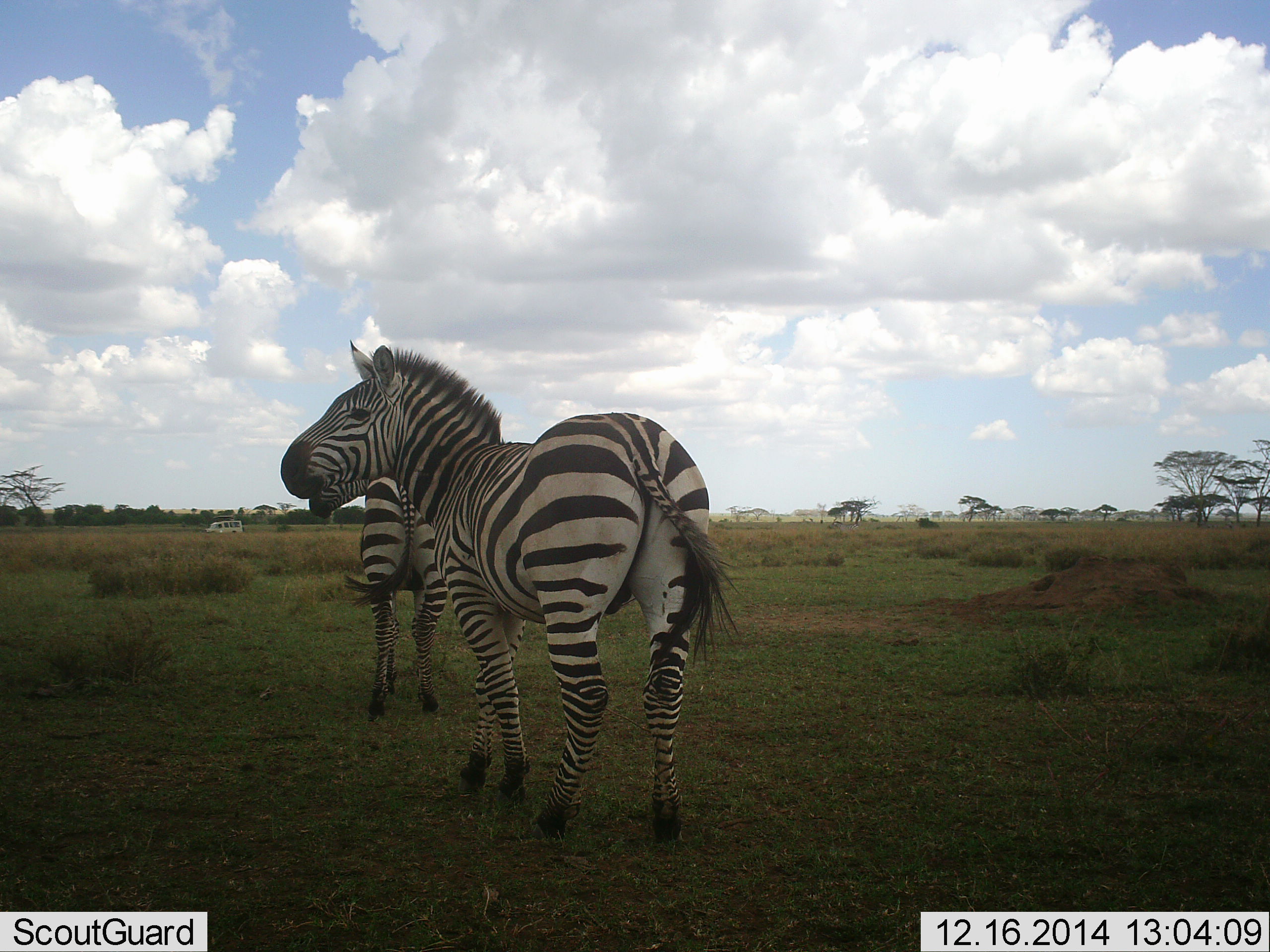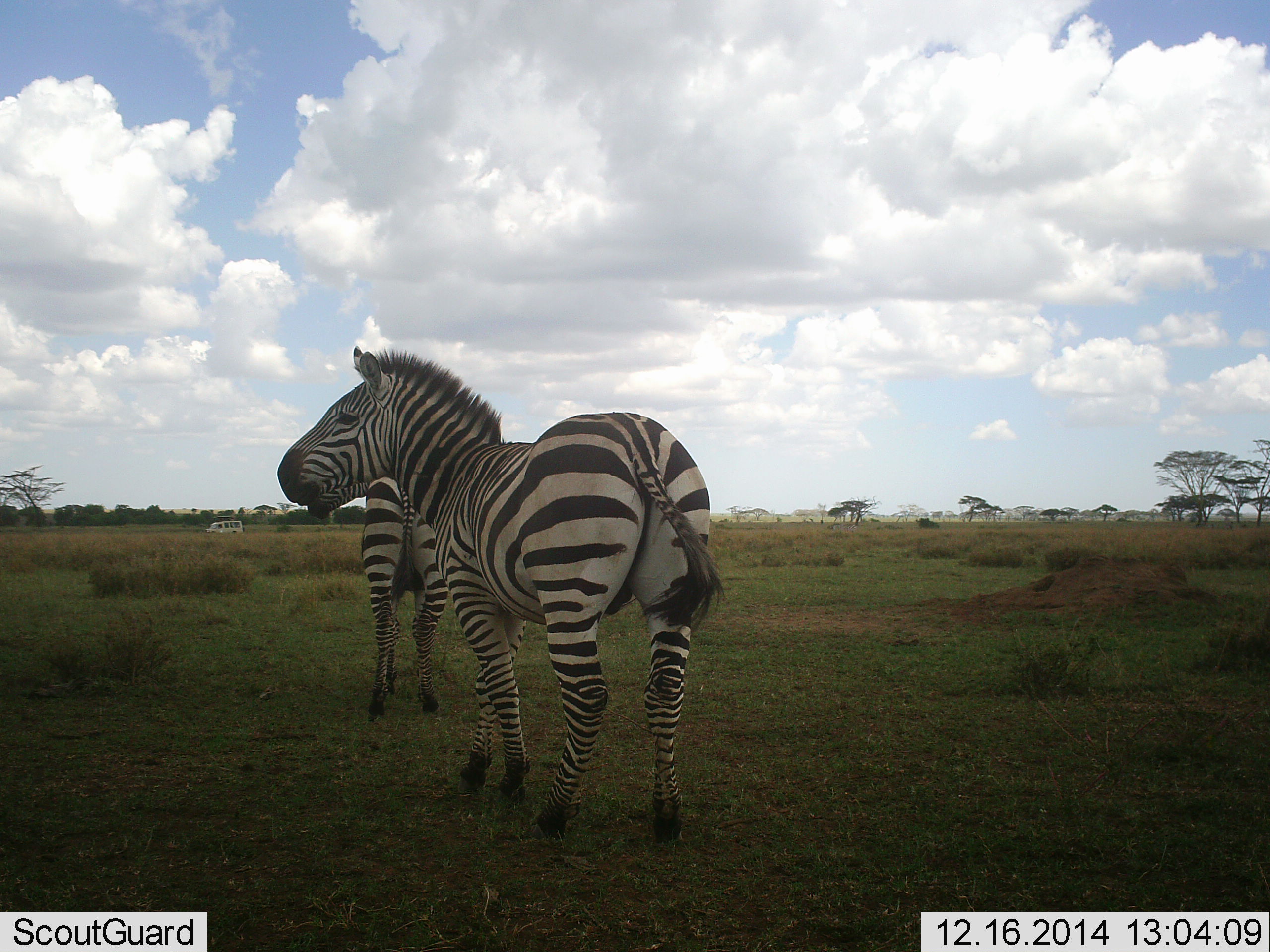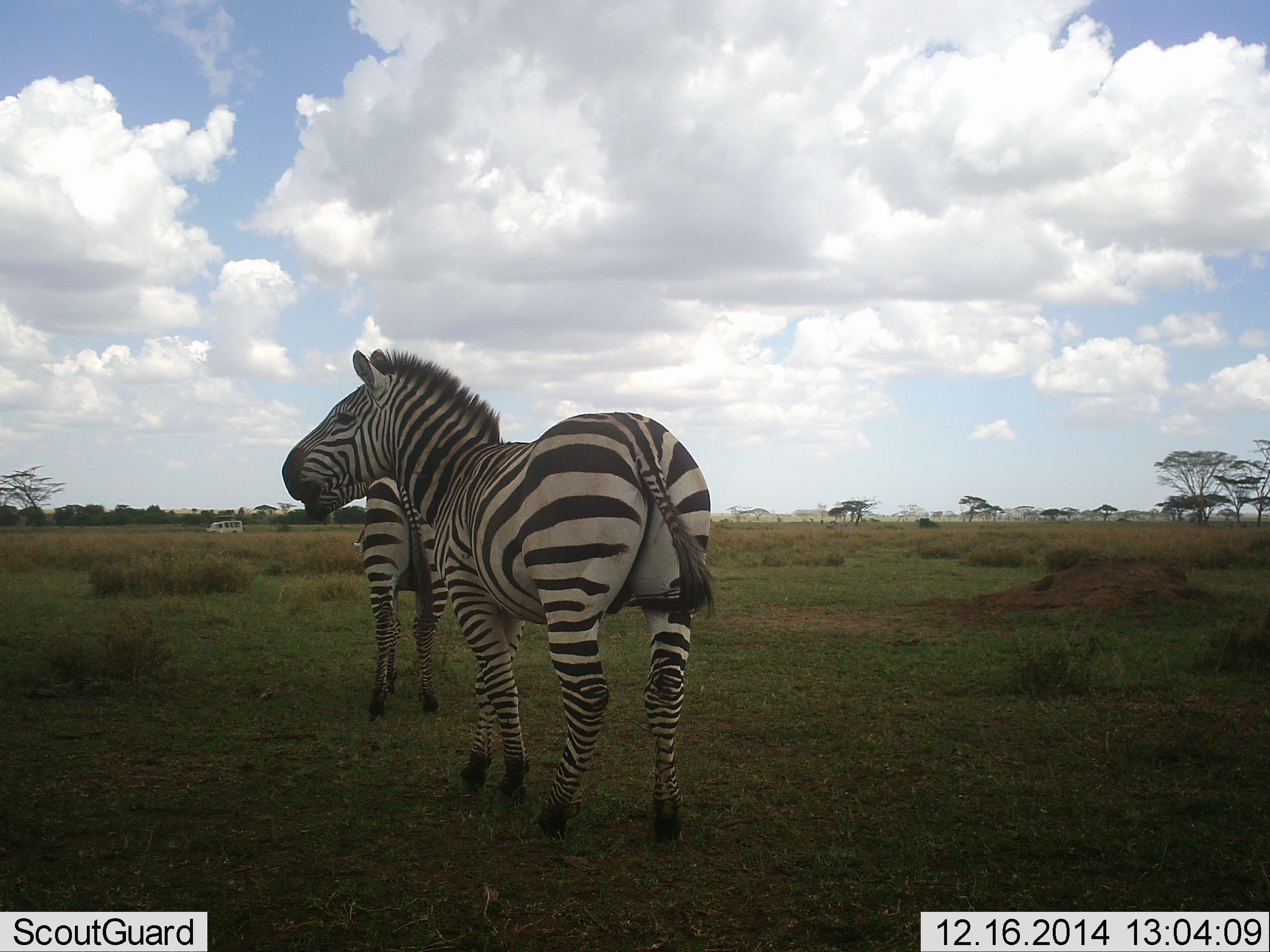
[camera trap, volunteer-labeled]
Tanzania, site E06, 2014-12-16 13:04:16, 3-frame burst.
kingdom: Animalia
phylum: Chordata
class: Mammalia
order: Perissodactyla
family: Equidae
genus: Equus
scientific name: Equus quagga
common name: plains zebra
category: zebra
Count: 2.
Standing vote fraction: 88%.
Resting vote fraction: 0%.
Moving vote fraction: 6%.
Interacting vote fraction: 6%.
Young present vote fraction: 0%.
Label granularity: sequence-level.